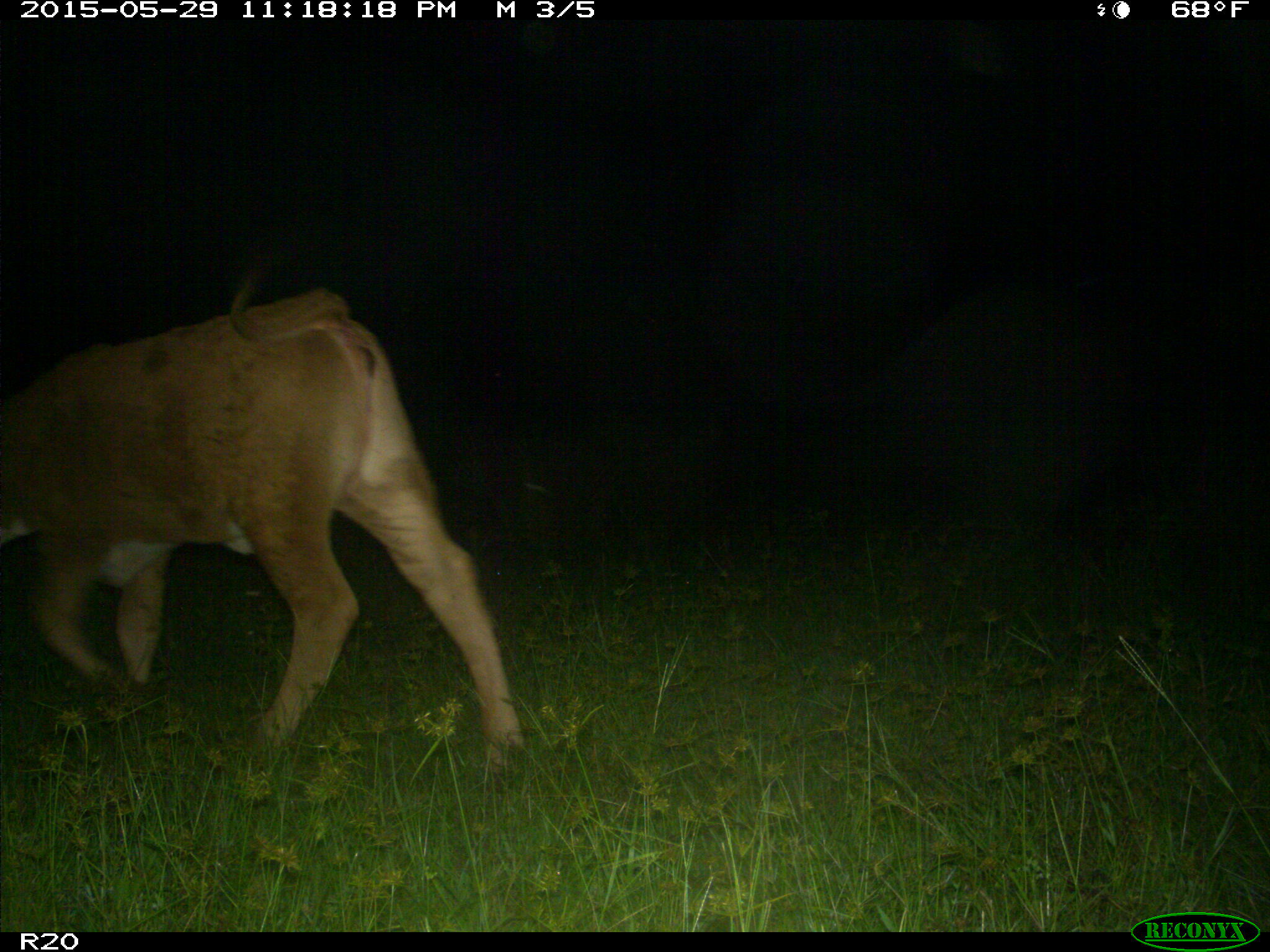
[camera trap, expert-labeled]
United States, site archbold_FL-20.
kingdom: Animalia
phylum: Chordata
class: Mammalia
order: Artiodactyla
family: Bovidae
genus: Bos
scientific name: Bos taurus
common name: domestic cow